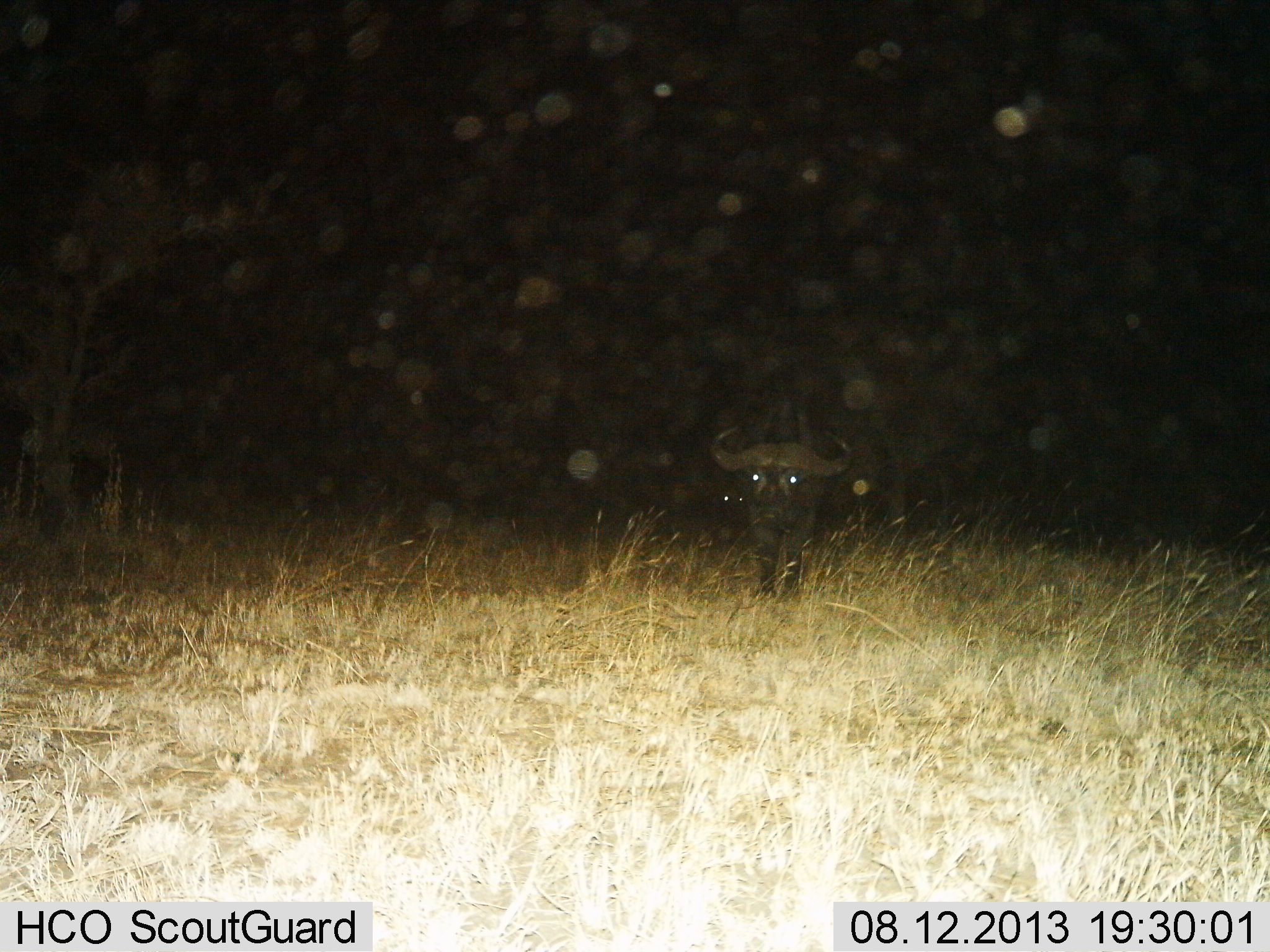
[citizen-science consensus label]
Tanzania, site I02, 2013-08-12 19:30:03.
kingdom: Animalia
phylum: Chordata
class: Mammalia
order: Artiodactyla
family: Bovidae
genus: Syncerus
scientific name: Syncerus caffer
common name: cape buffalo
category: buffalo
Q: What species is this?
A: Buffalo (cape buffalo) (Syncerus caffer).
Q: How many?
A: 1.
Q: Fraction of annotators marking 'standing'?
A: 72%.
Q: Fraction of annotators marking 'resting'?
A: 0%.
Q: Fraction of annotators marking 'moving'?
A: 24%.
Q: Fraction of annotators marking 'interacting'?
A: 0%.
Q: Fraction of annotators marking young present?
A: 0%.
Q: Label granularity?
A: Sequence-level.